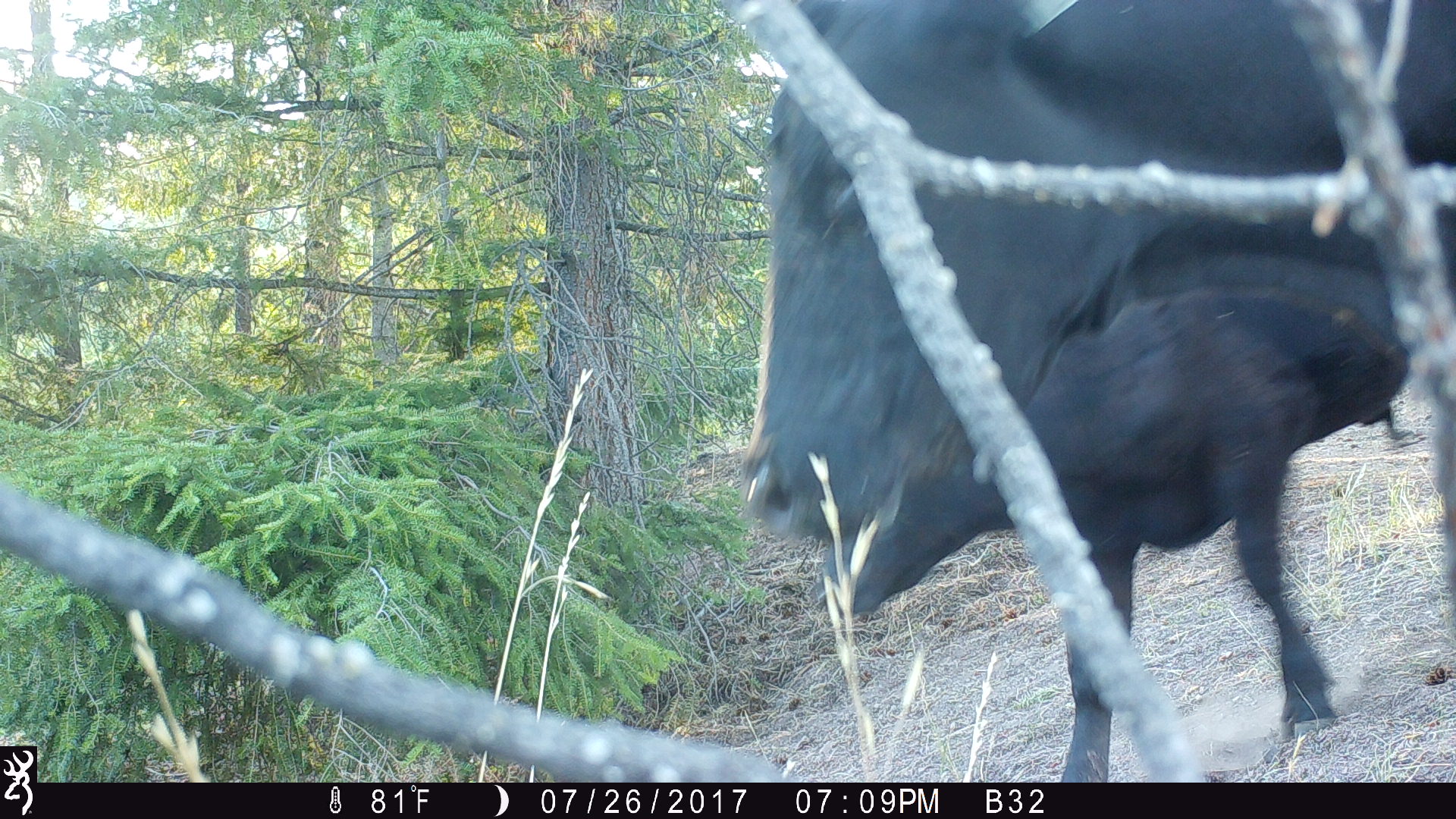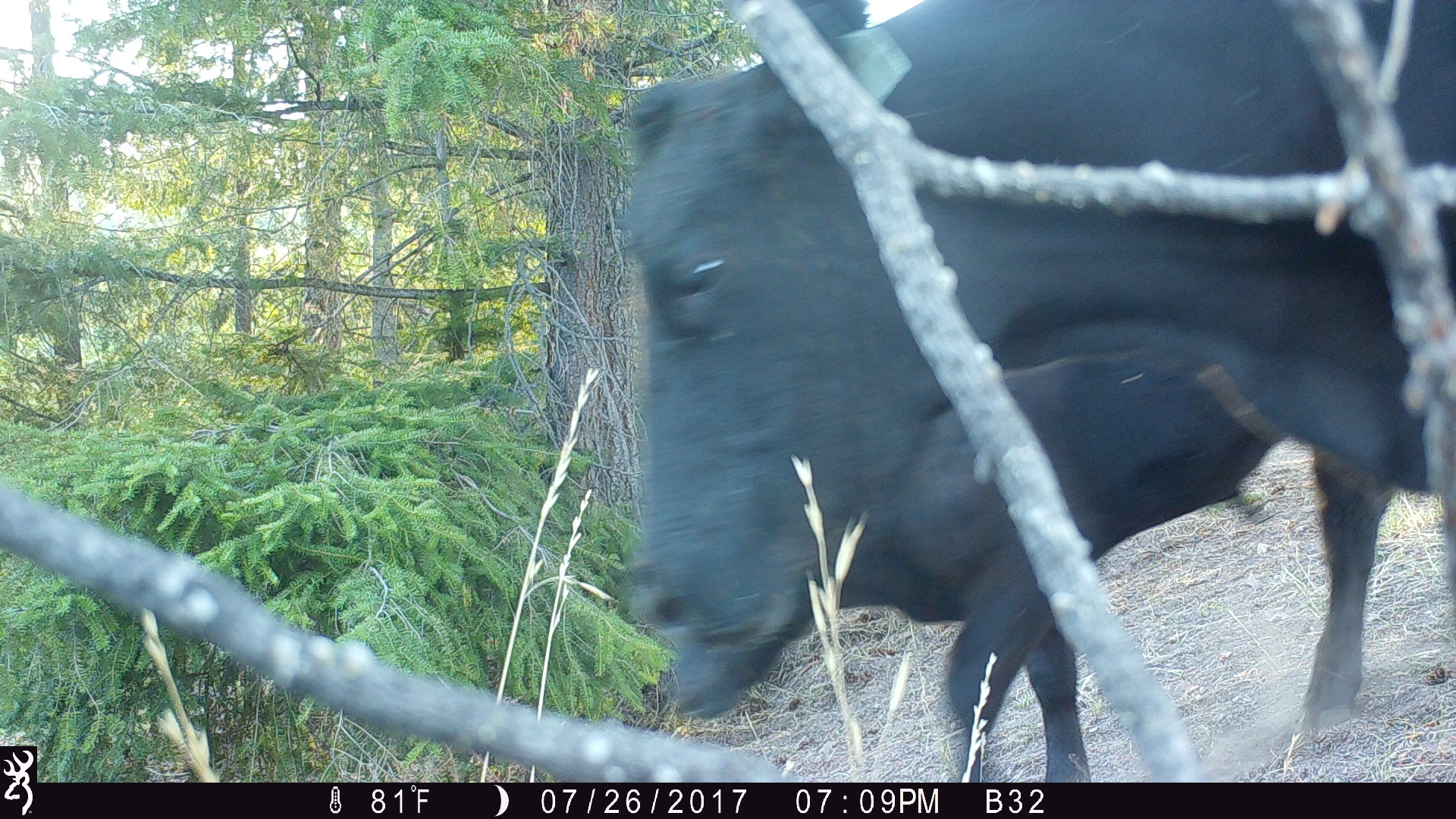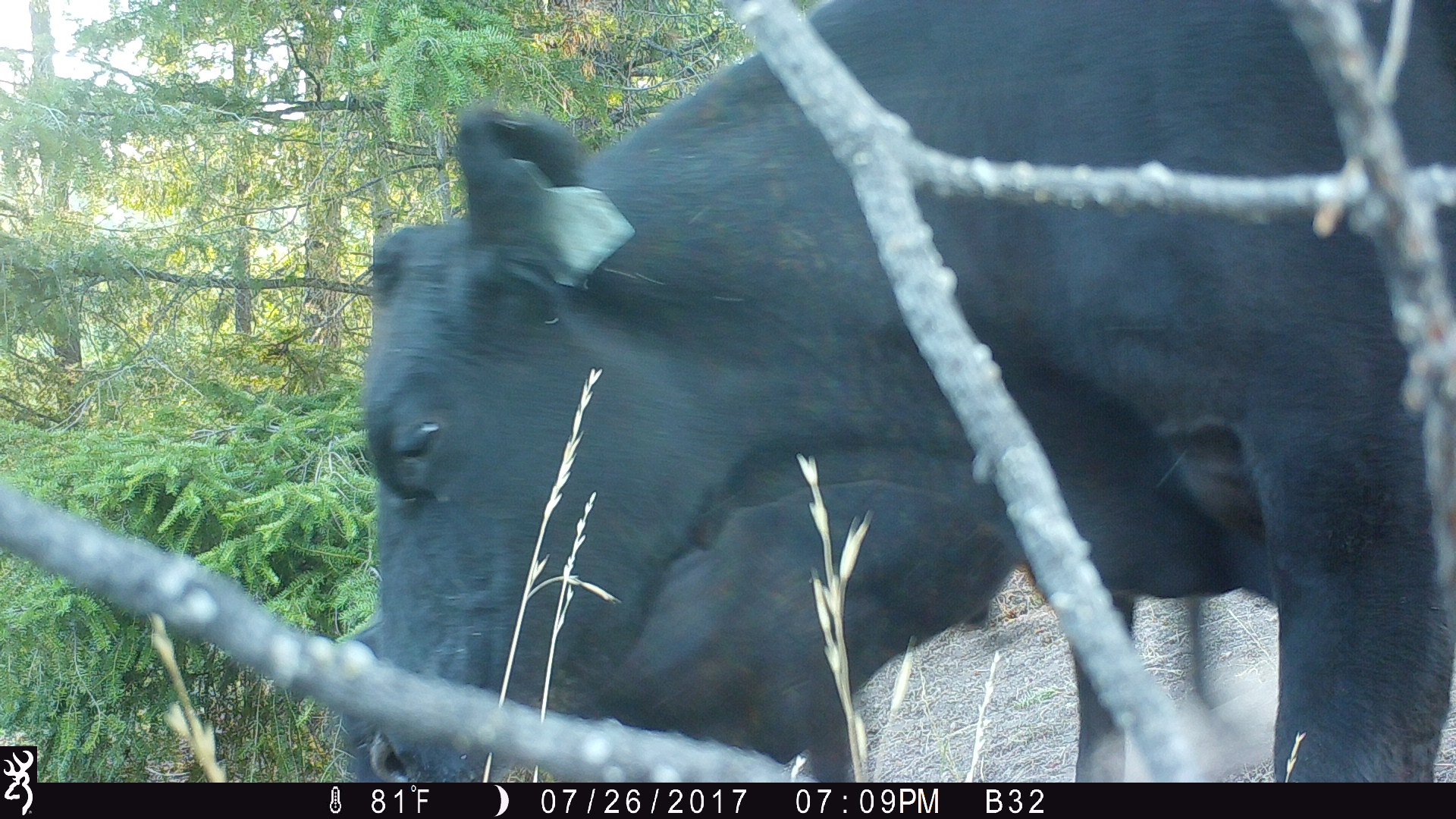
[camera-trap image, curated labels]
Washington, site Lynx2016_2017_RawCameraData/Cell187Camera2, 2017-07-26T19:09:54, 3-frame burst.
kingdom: Animalia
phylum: Chordata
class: Mammalia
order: Artiodactyla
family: Bovidae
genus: Bos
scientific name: Bos taurus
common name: domestic cattle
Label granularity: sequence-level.